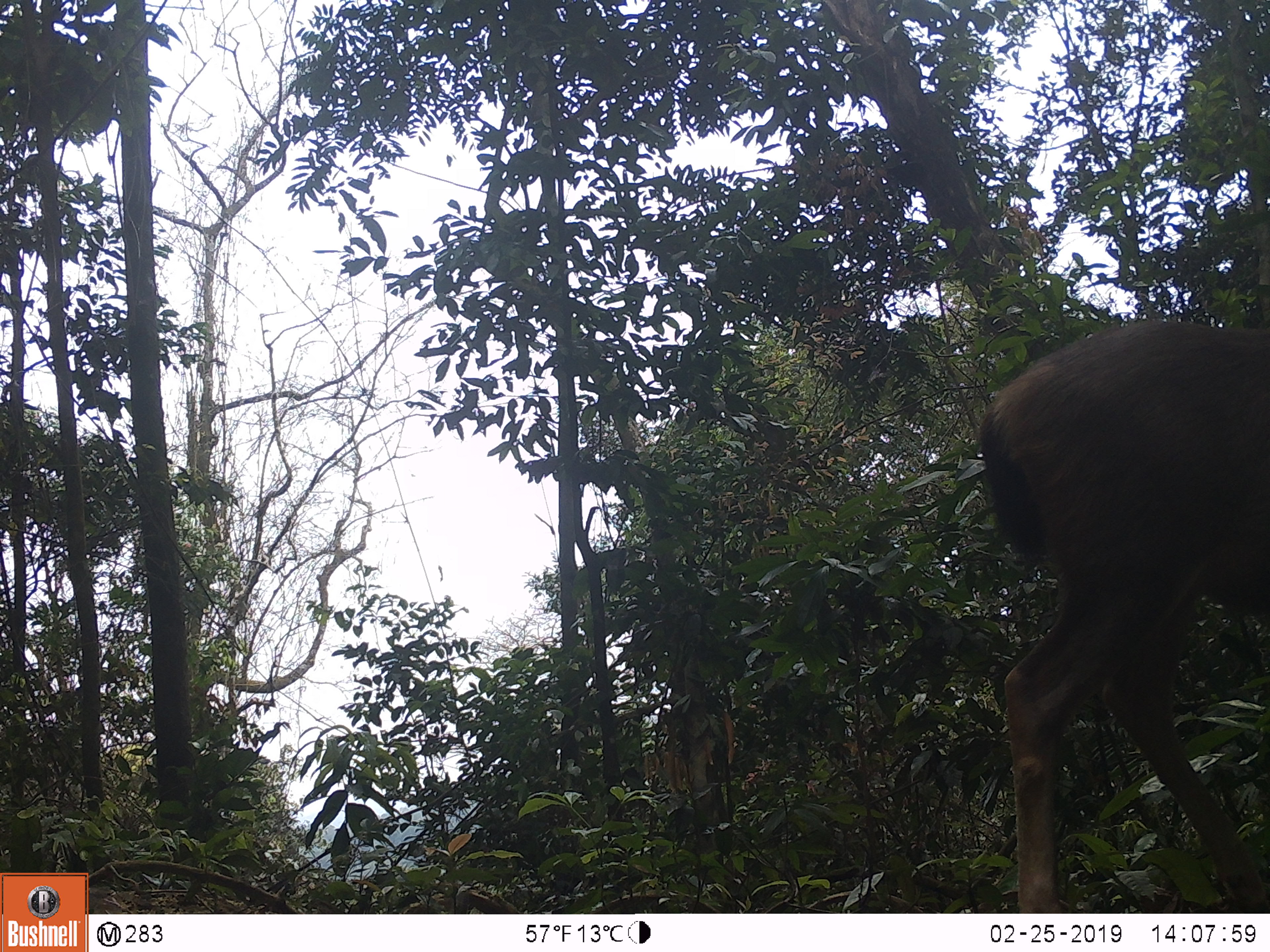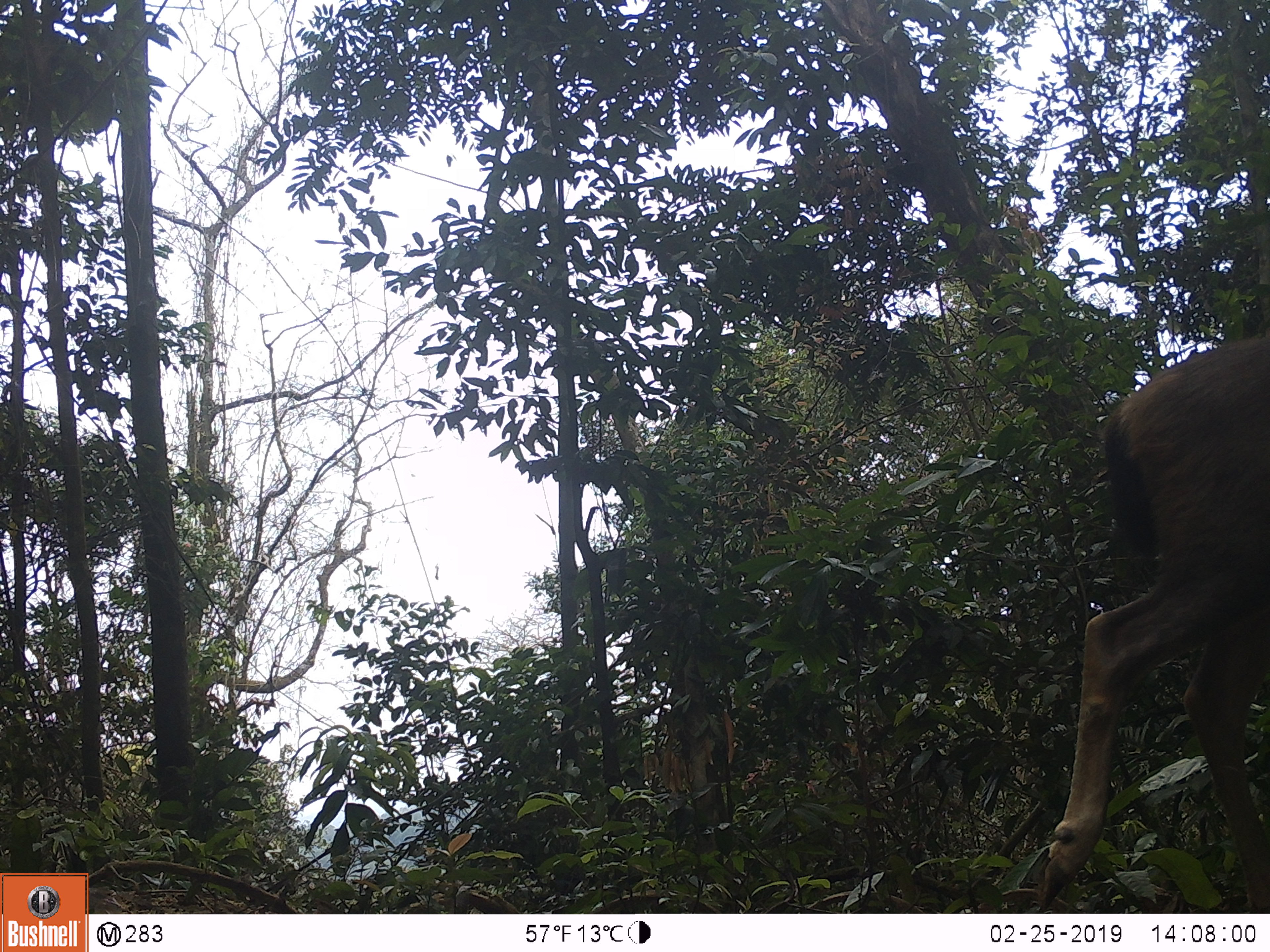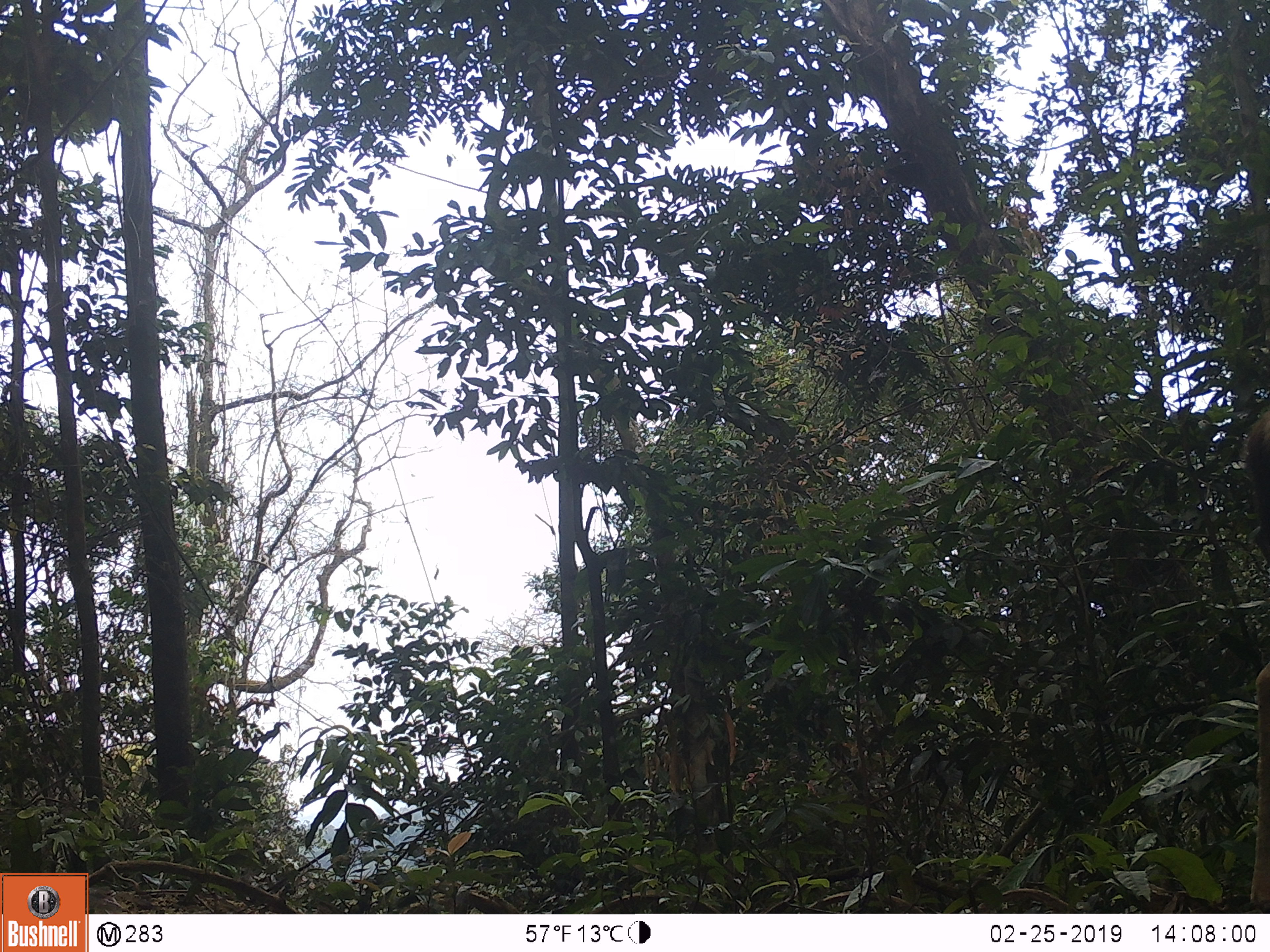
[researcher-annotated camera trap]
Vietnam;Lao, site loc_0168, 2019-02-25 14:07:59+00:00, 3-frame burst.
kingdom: Animalia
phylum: Chordata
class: Mammalia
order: Artiodactyla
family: Cervidae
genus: Rusa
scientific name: Rusa unicolor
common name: sambar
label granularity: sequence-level